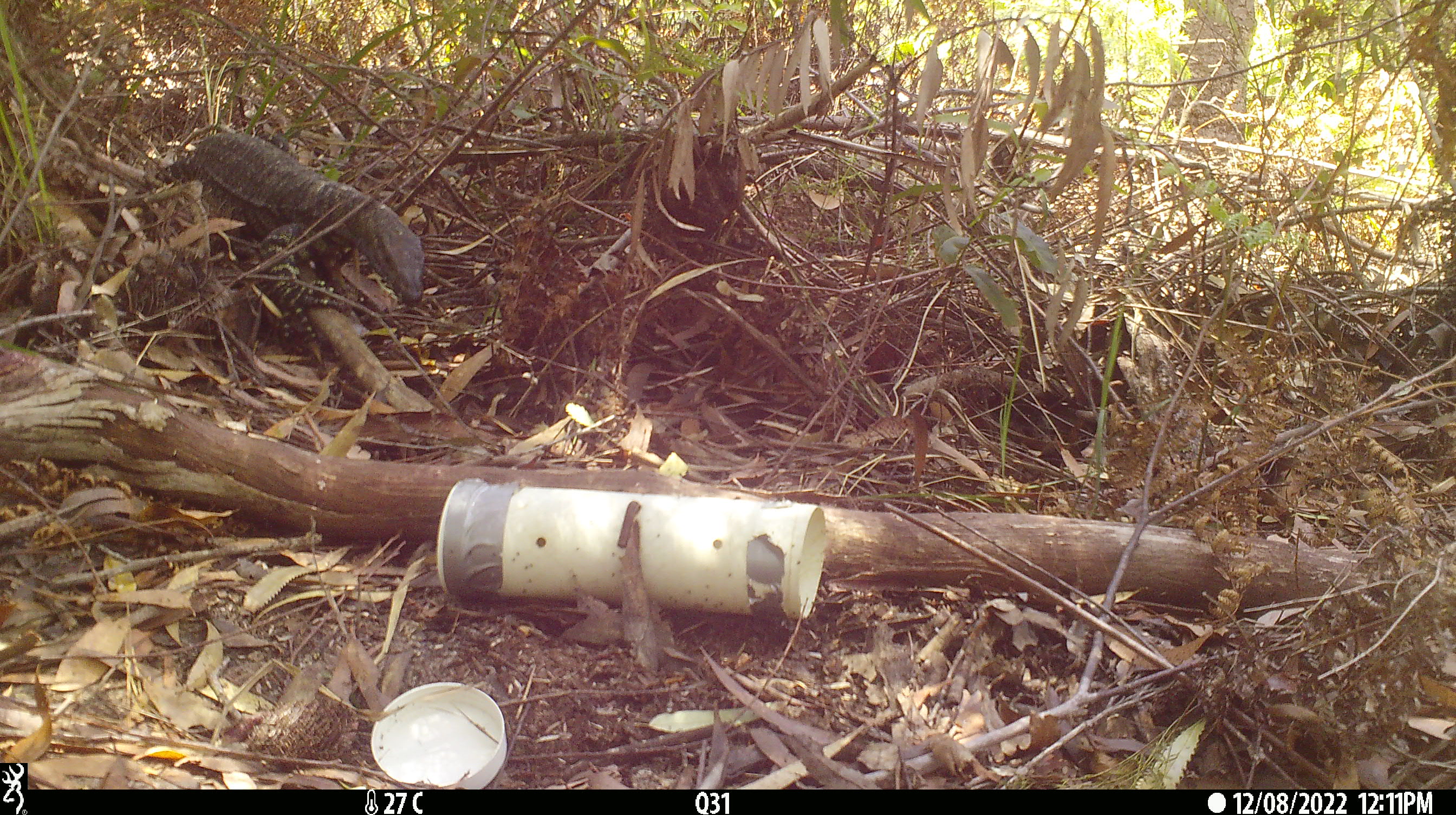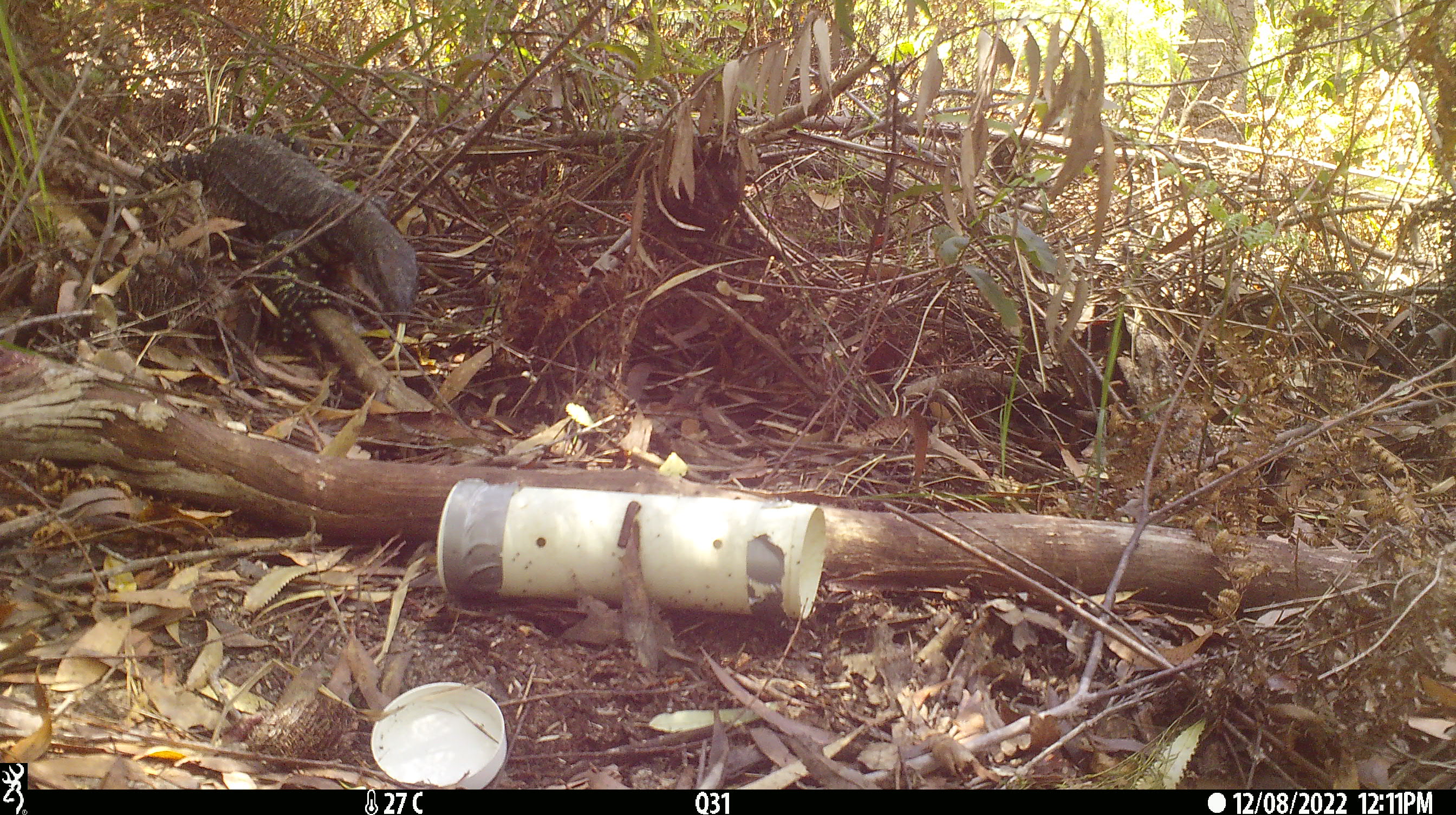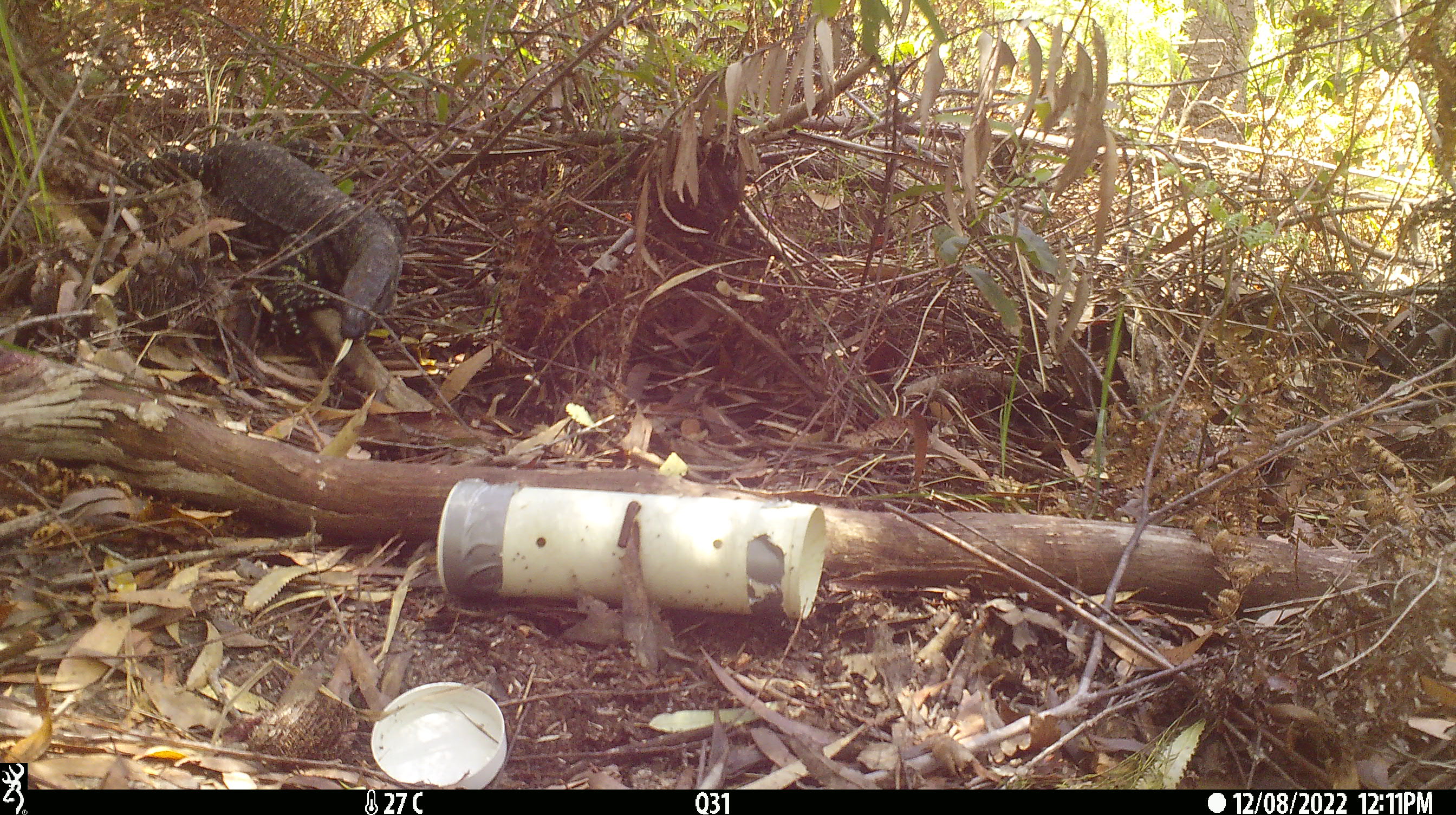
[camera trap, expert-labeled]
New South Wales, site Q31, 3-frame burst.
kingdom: Animalia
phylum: Chordata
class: Reptilia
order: Squamata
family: Varanidae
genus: Varanus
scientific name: Varanus varius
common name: lace monitor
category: goanna